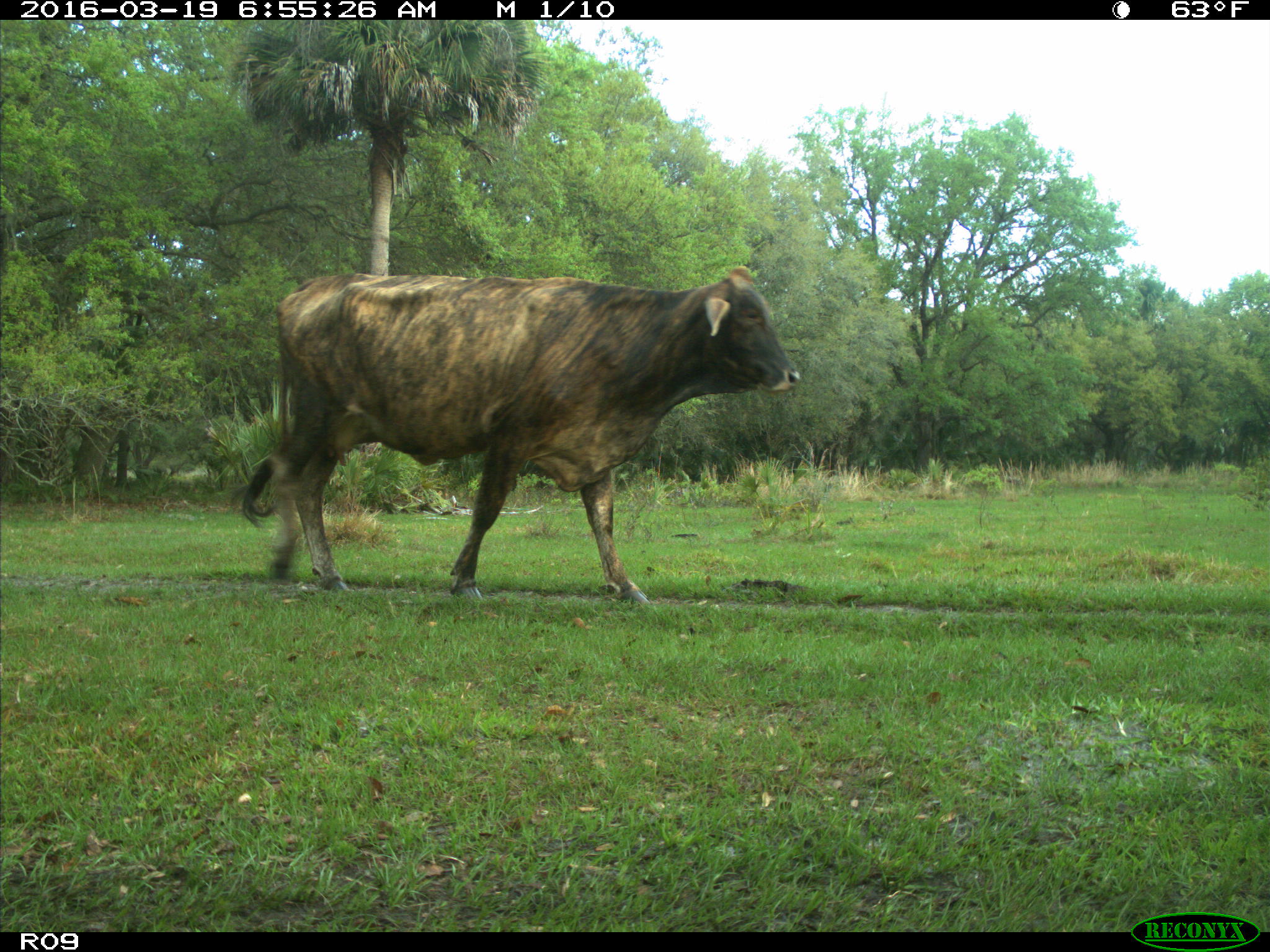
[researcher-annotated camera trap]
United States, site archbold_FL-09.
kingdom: Animalia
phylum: Chordata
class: Mammalia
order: Artiodactyla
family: Bovidae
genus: Bos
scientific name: Bos taurus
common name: domestic cow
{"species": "Bos taurus (domestic cow)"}